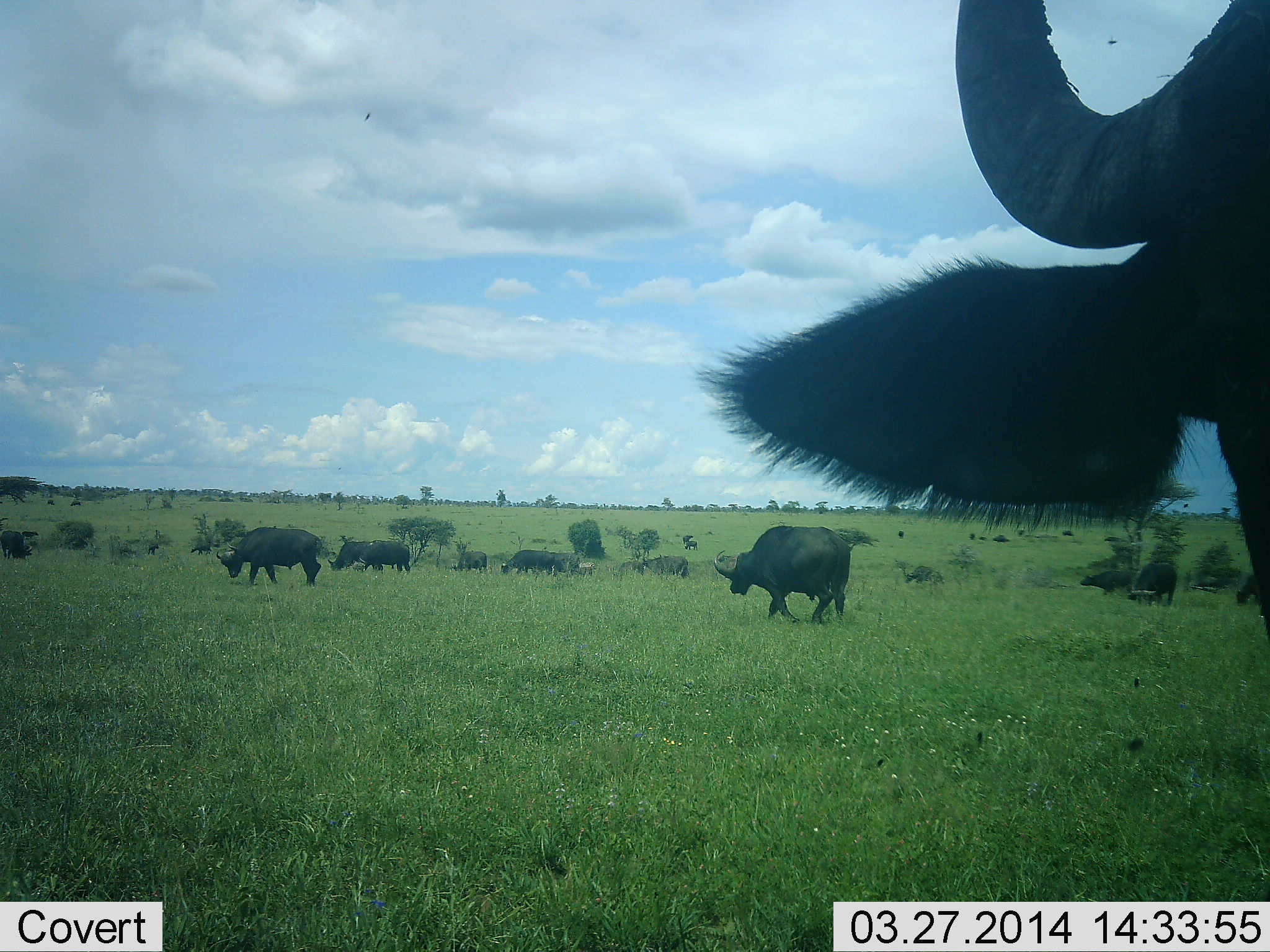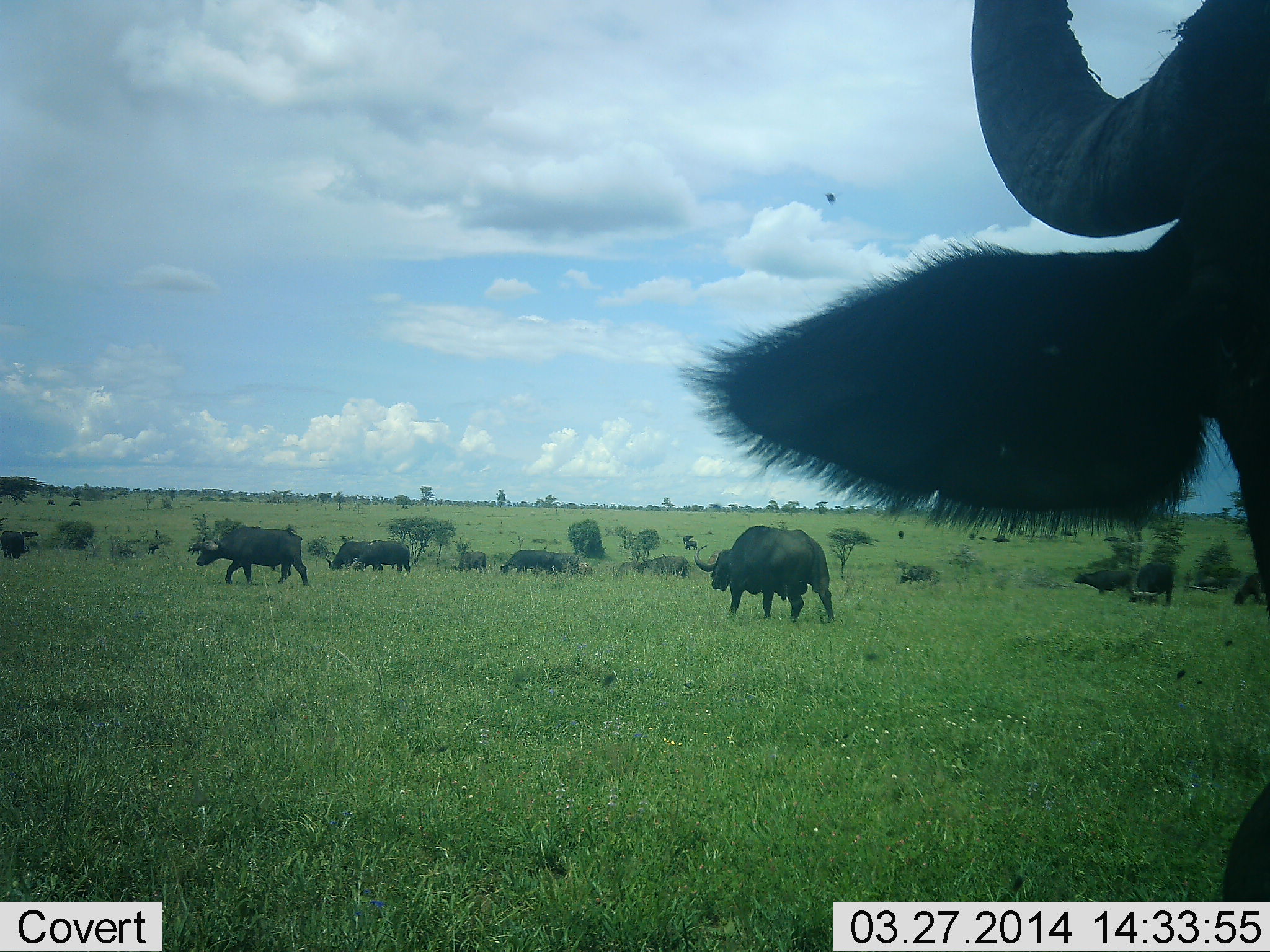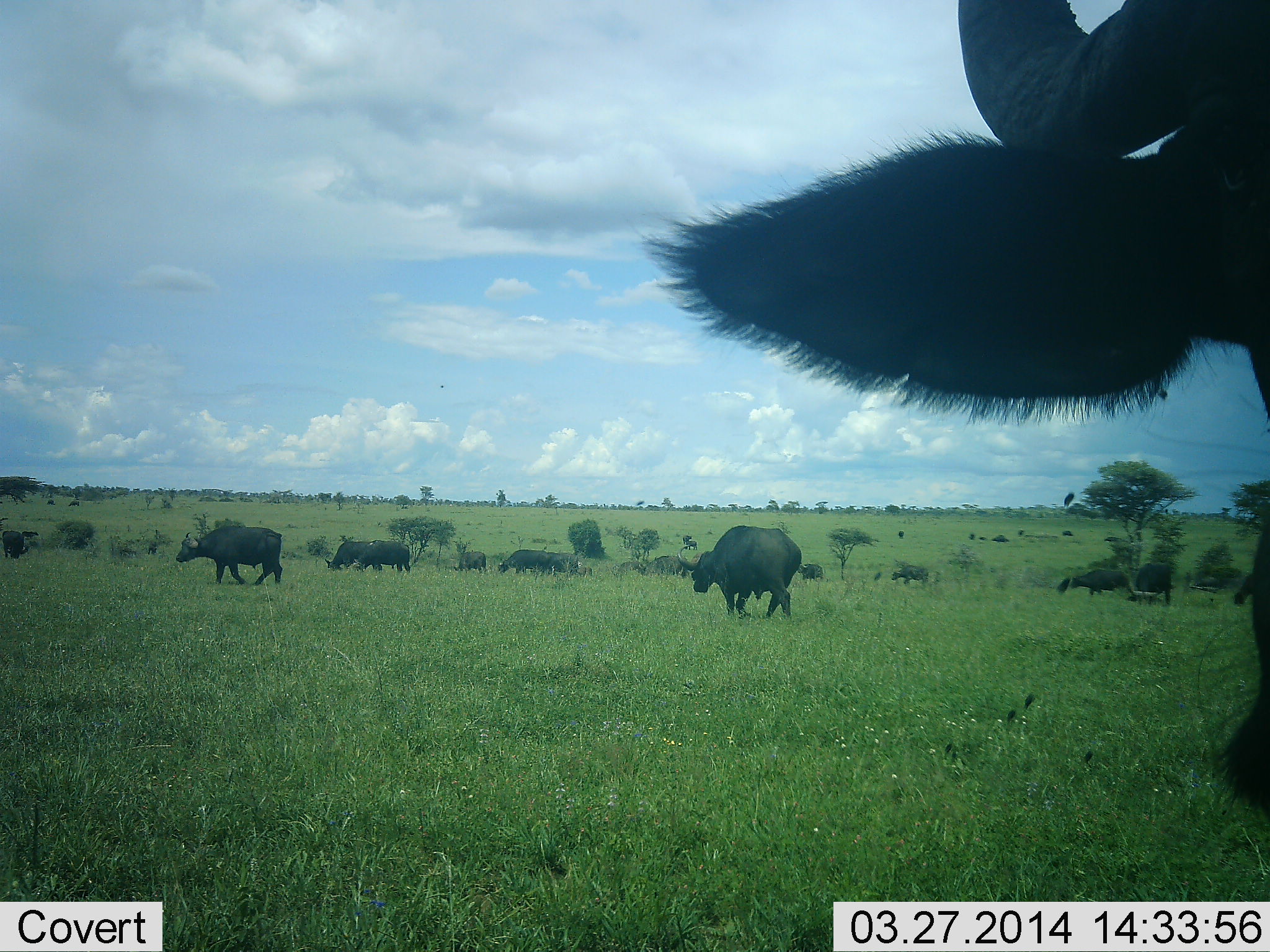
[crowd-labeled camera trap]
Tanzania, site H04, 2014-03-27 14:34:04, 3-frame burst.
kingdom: Animalia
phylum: Chordata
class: Mammalia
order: Artiodactyla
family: Bovidae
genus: Syncerus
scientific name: Syncerus caffer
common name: cape buffalo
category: buffalo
Buffalo (cape buffalo) (Syncerus caffer), count 11-50. Behavior (volunteer vote fractions): standing 55%, resting 0%, moving 73%, interacting 0%. Young present (vote fraction): 0%. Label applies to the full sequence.